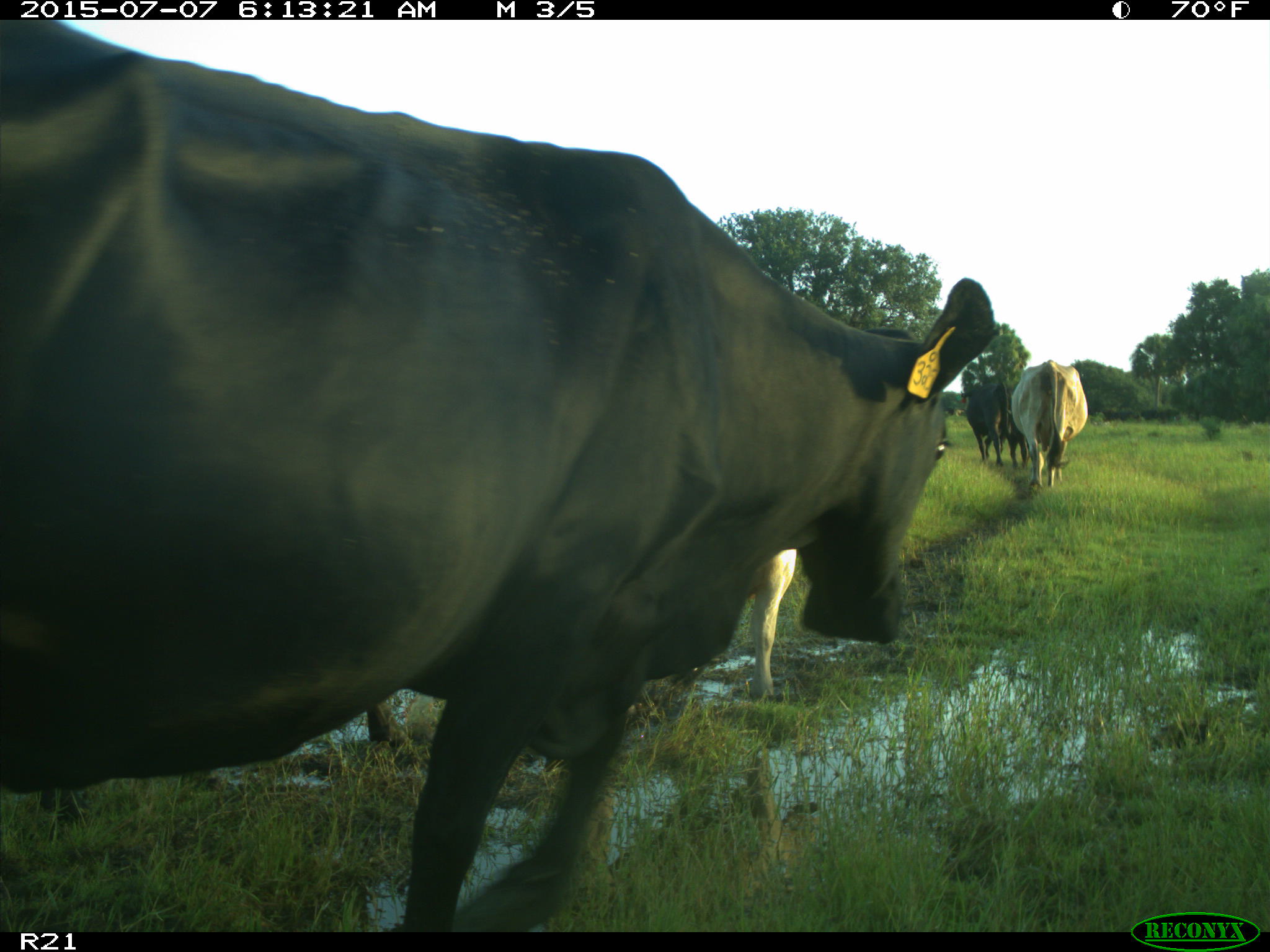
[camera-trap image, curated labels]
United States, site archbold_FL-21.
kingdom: Animalia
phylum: Chordata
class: Mammalia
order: Artiodactyla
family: Bovidae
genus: Bos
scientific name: Bos taurus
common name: domestic cow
Bos taurus (domestic cow).